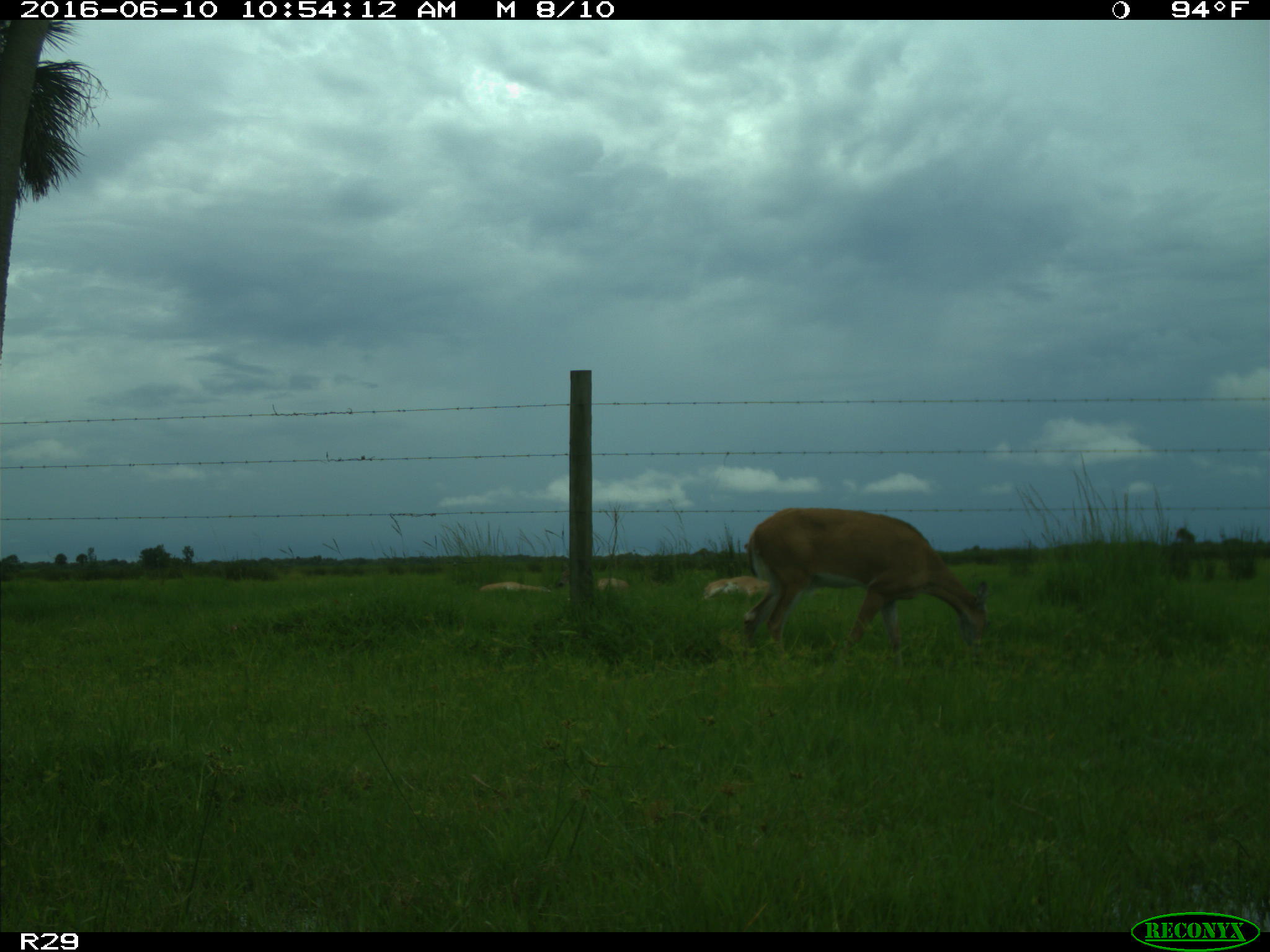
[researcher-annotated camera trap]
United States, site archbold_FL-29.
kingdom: Animalia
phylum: Chordata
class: Mammalia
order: Artiodactyla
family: Cervidae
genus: Odocoileus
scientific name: Odocoileus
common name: deer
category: unidentified deer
Unidentified deer (deer) (Odocoileus).